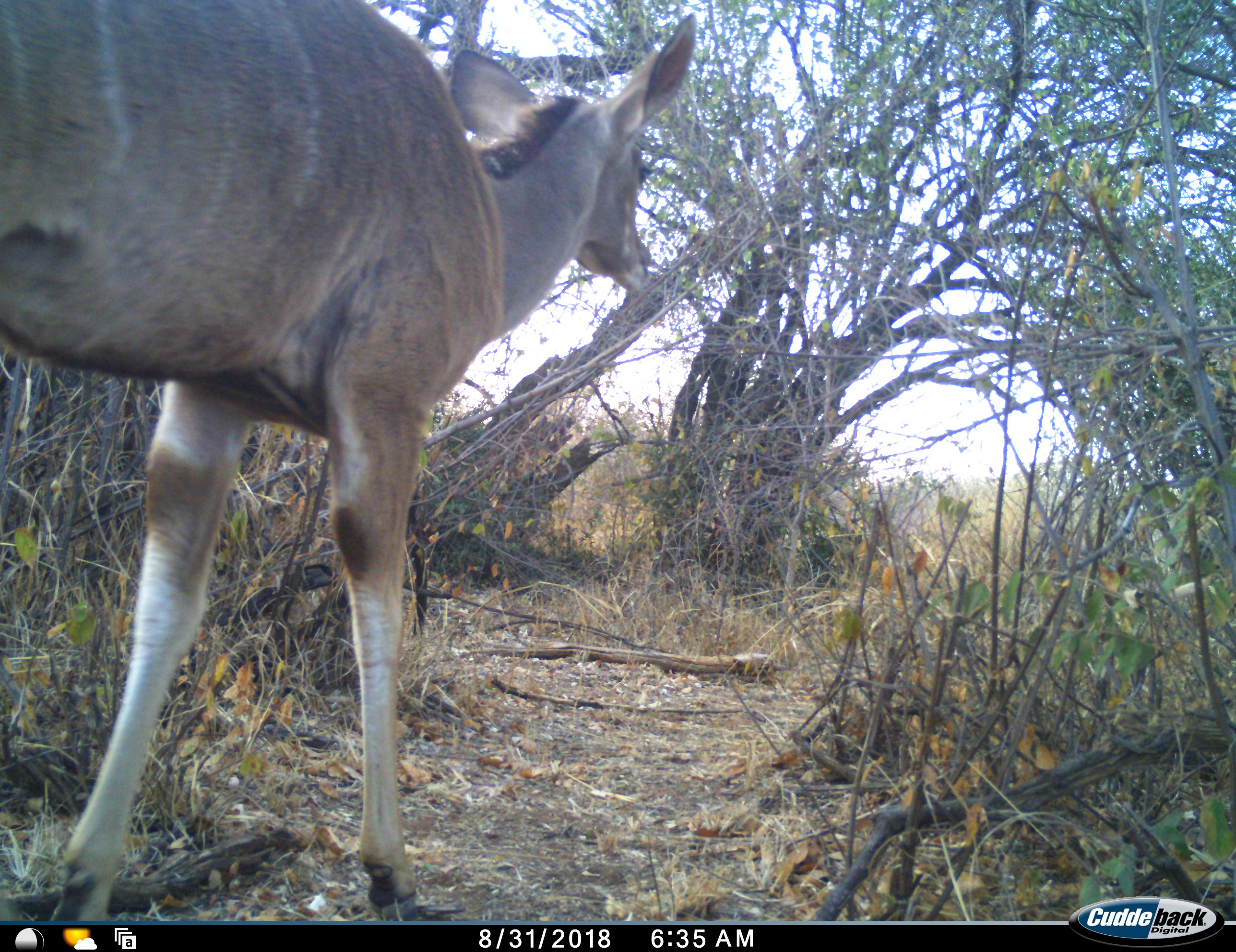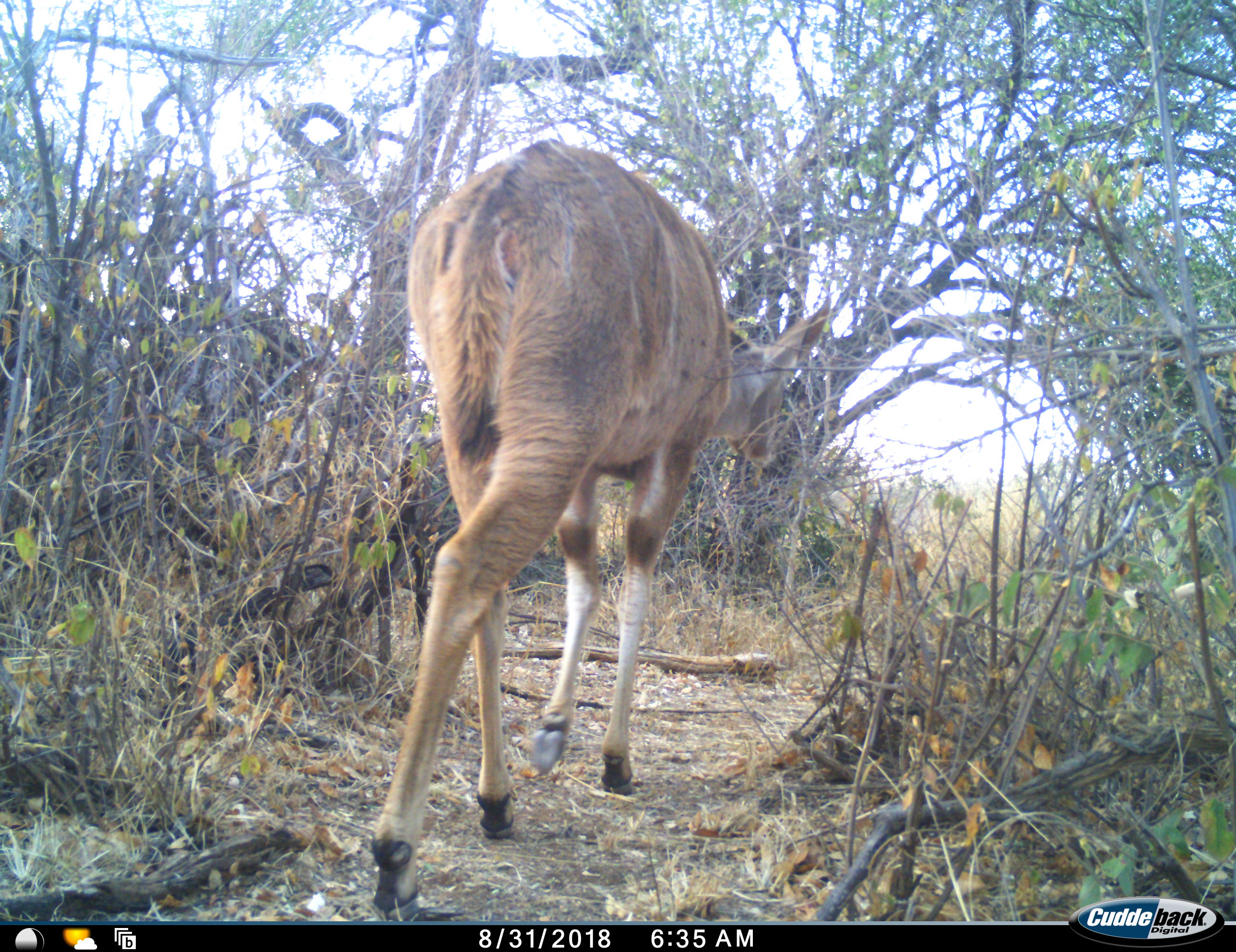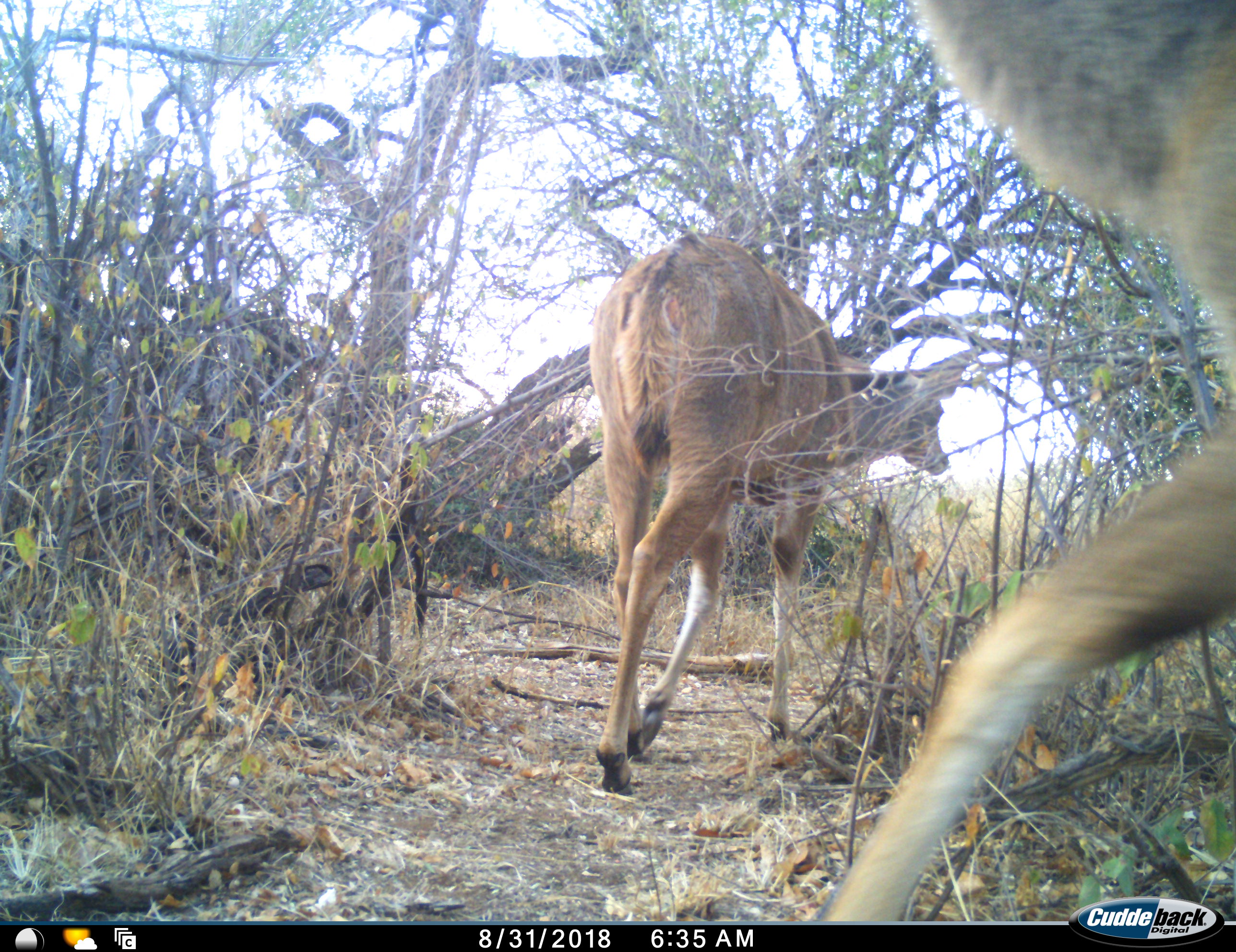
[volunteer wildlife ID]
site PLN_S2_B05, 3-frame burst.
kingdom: Animalia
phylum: Chordata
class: Mammalia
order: Artiodactyla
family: Bovidae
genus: Tragelaphus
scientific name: Tragelaphus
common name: kudu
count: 2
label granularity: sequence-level